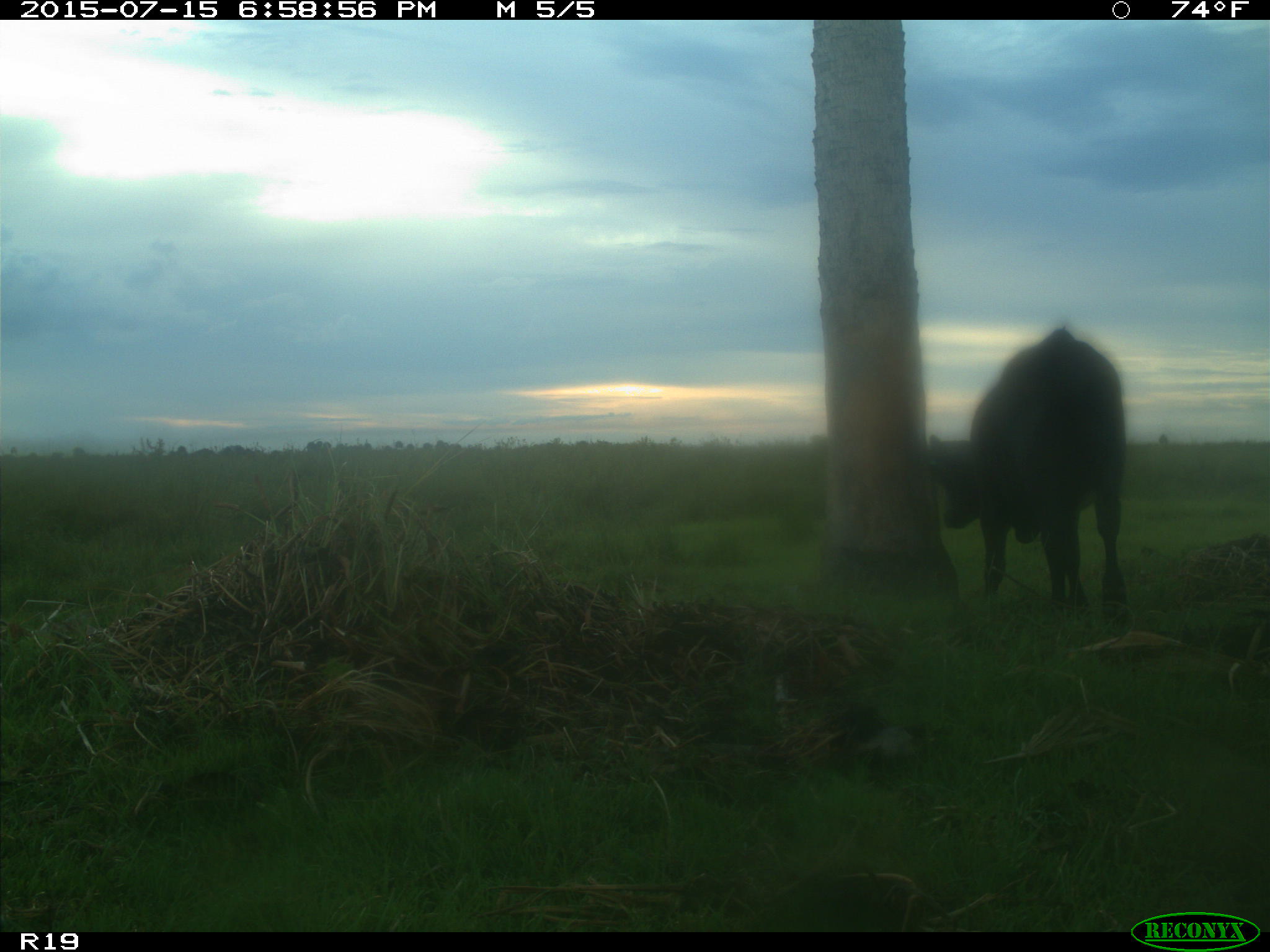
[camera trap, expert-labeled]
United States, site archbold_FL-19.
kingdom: Animalia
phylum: Chordata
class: Mammalia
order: Artiodactyla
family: Bovidae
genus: Bos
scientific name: Bos taurus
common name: domestic cow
Bos taurus (domestic cow).